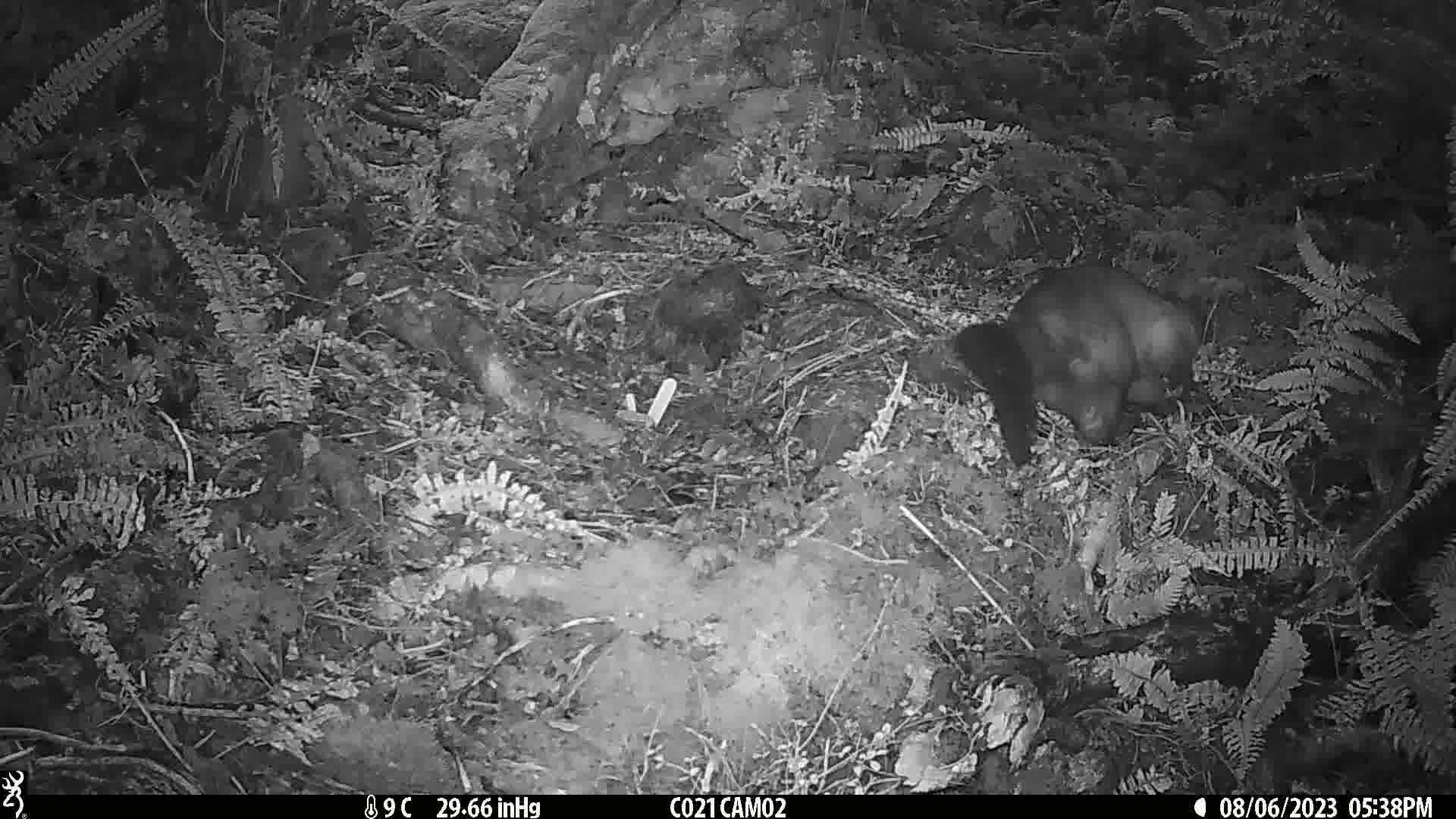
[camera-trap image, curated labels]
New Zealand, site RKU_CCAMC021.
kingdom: Animalia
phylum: Chordata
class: Mammalia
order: Diprotodontia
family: Phalangeridae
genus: Trichosurus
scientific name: Trichosurus vulpecula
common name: common brushtail possum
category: possum